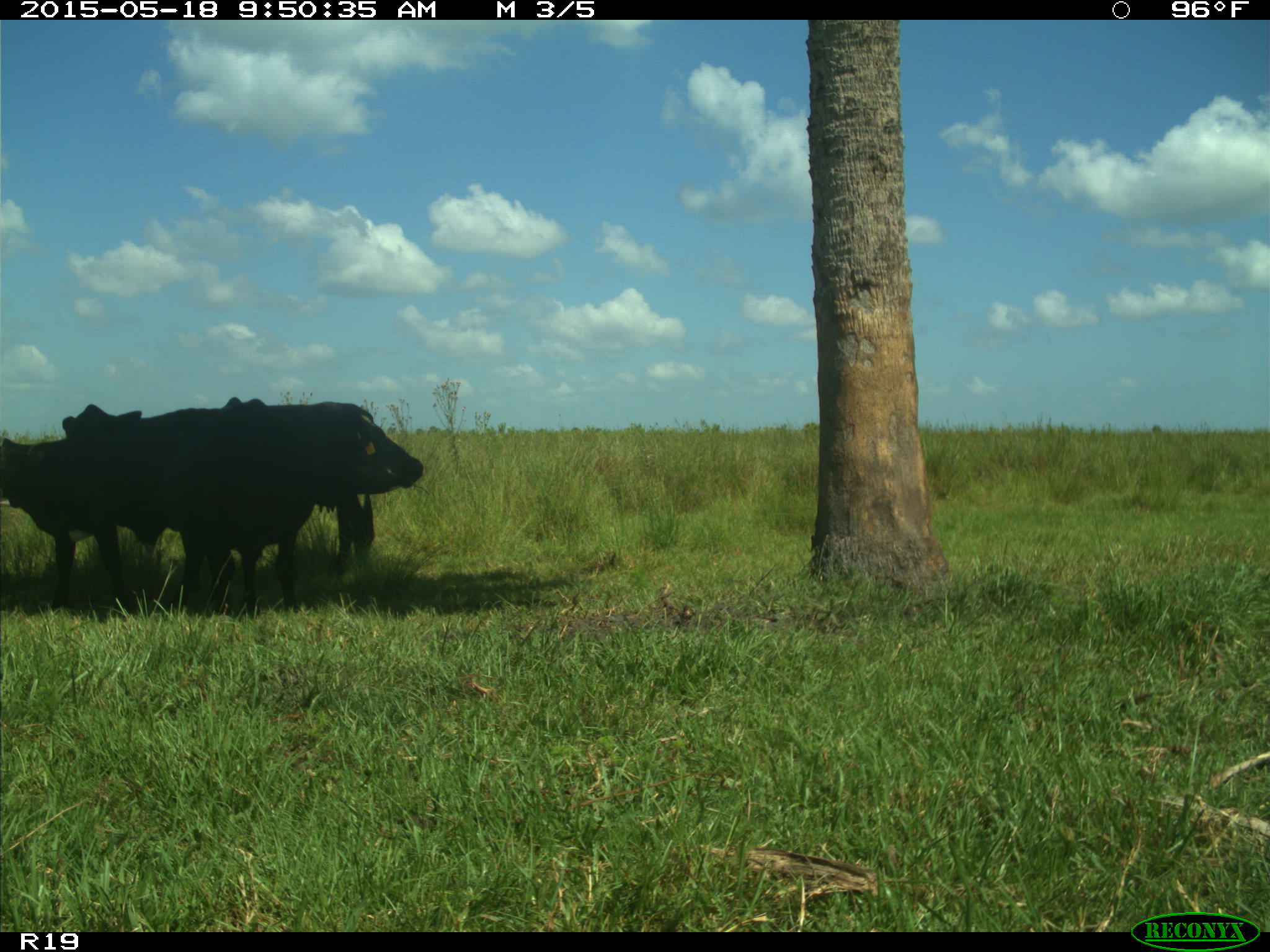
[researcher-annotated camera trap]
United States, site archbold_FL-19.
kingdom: Animalia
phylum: Chordata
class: Mammalia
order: Artiodactyla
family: Bovidae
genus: Bos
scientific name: Bos taurus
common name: domestic cow